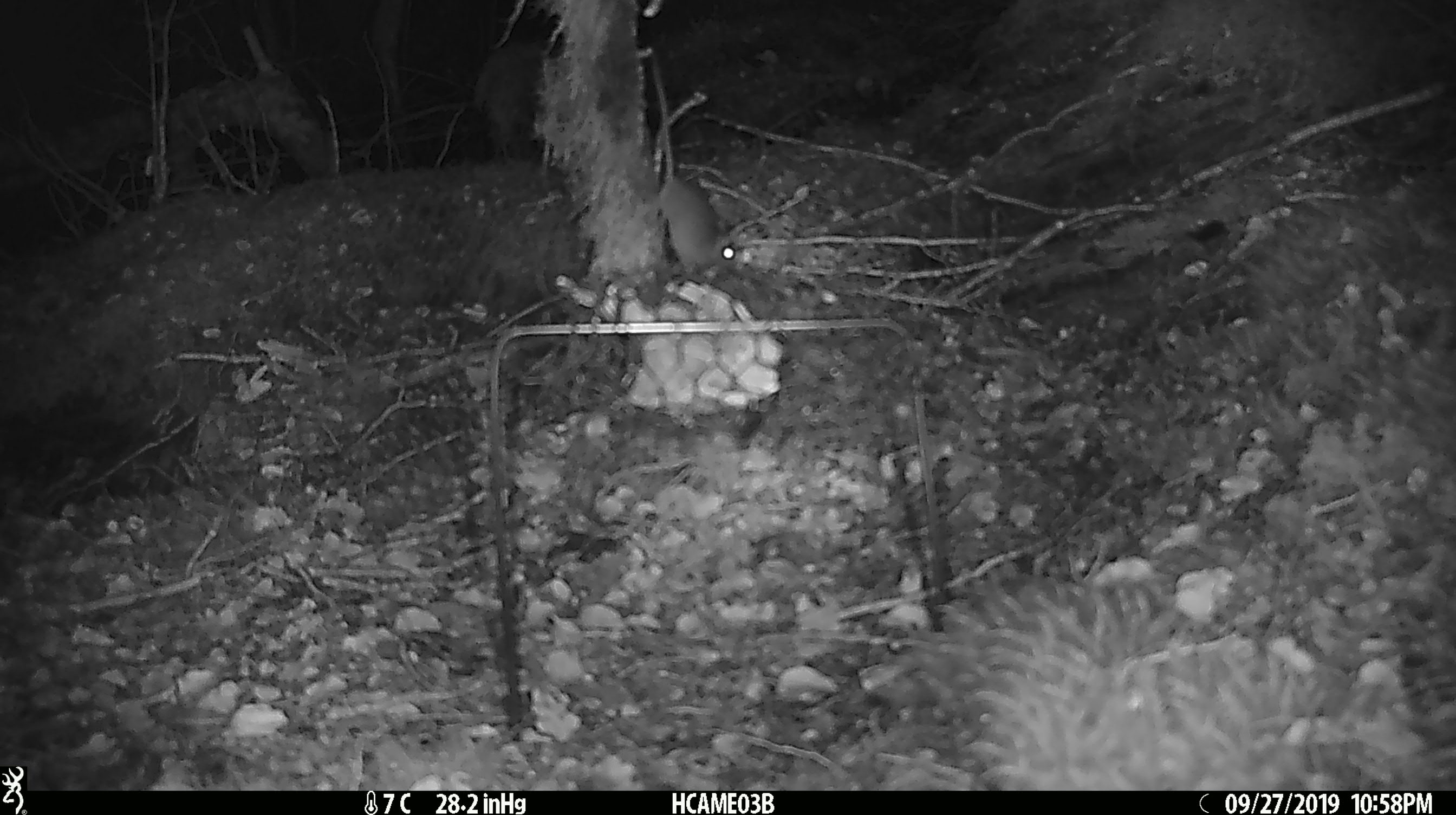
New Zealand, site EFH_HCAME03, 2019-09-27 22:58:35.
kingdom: Animalia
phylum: Chordata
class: Mammalia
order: Rodentia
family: Muridae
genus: Mus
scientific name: Mus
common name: mouse